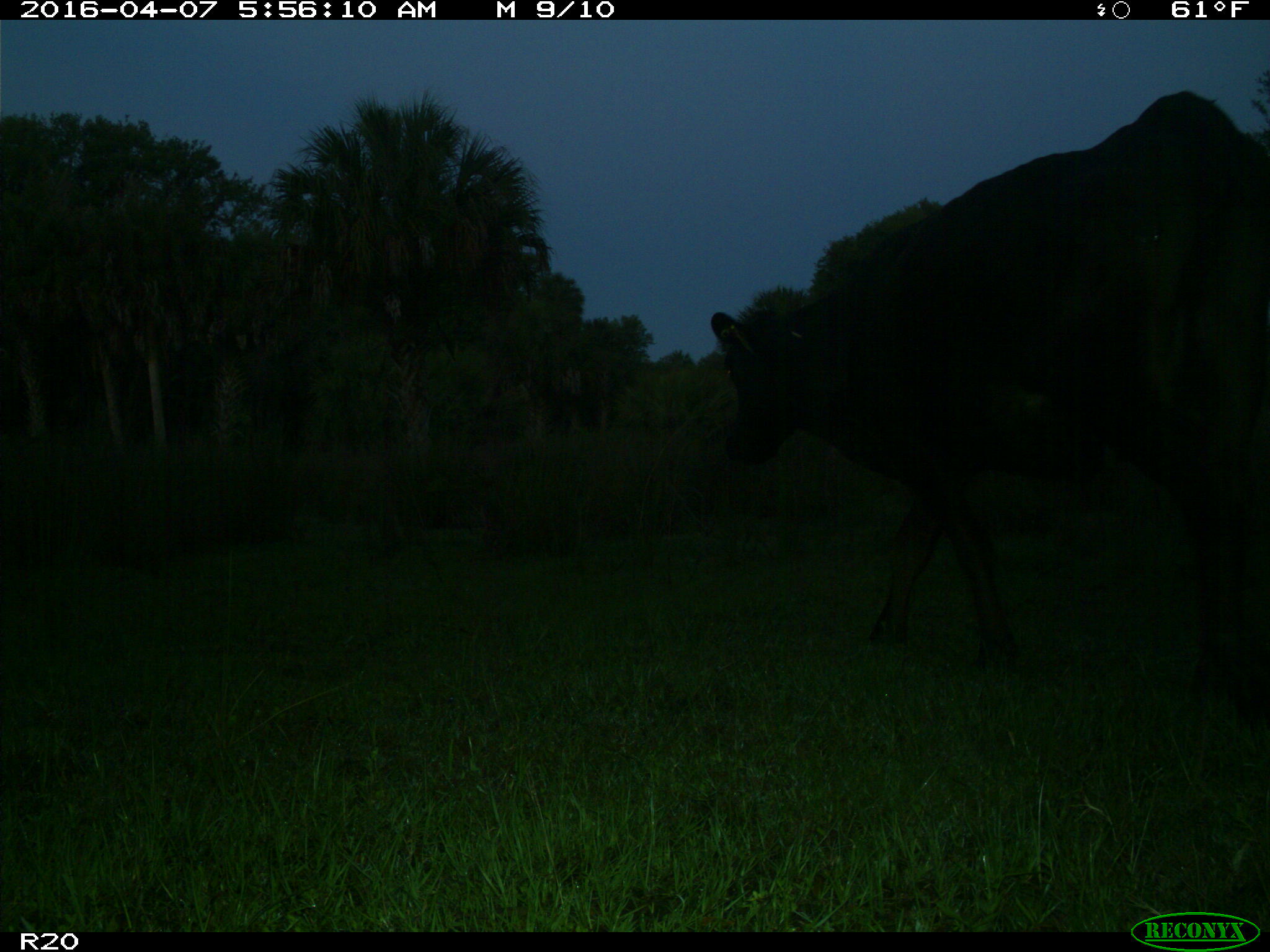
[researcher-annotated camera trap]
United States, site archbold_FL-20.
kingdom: Animalia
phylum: Chordata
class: Mammalia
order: Artiodactyla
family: Bovidae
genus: Bos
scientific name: Bos taurus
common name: domestic cow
Bos taurus (domestic cow).